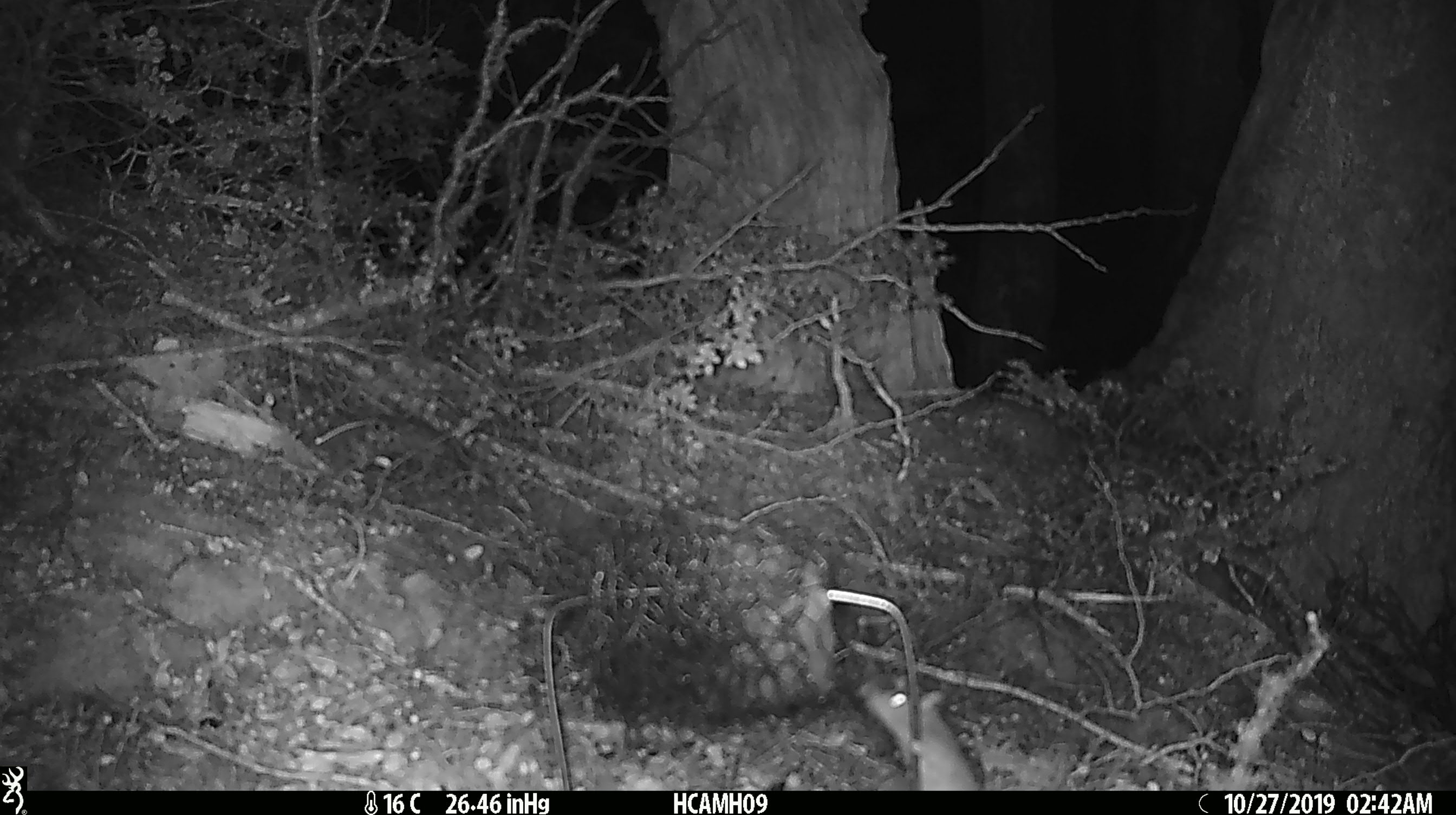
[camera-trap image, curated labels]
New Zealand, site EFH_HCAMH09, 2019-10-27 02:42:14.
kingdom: Animalia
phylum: Chordata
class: Mammalia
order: Rodentia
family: Muridae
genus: Mus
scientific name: Mus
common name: mouse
Mouse (Mus).